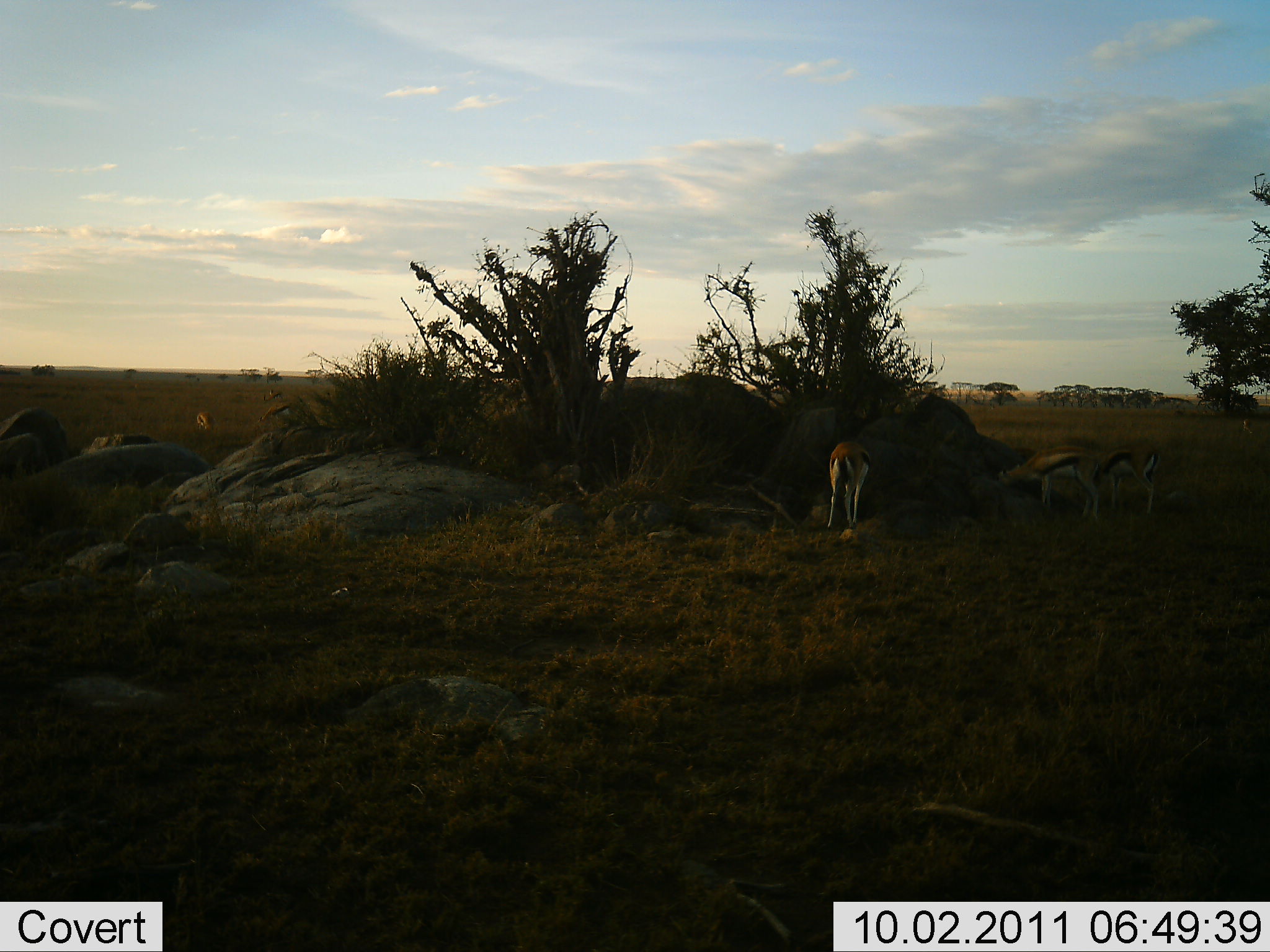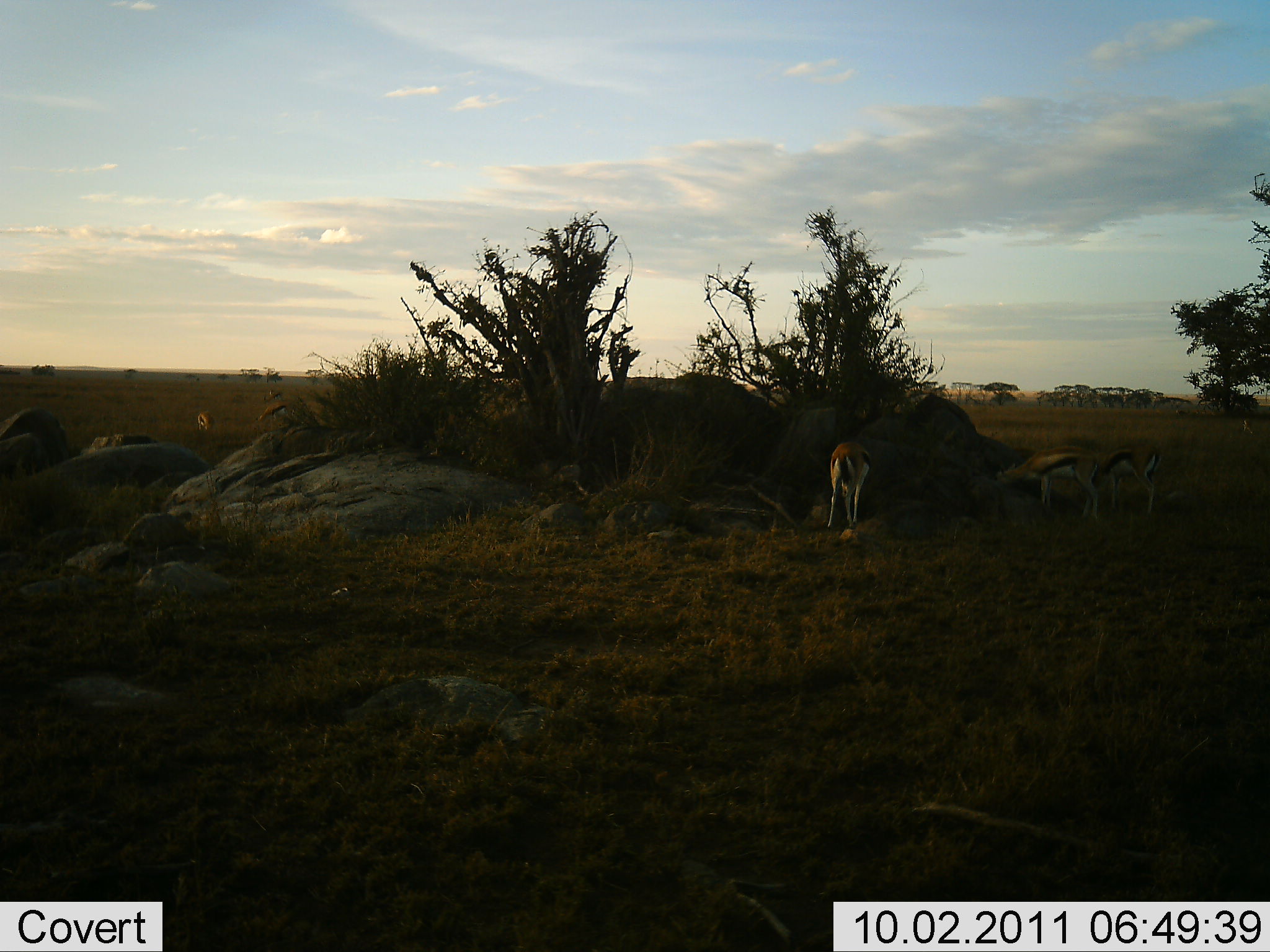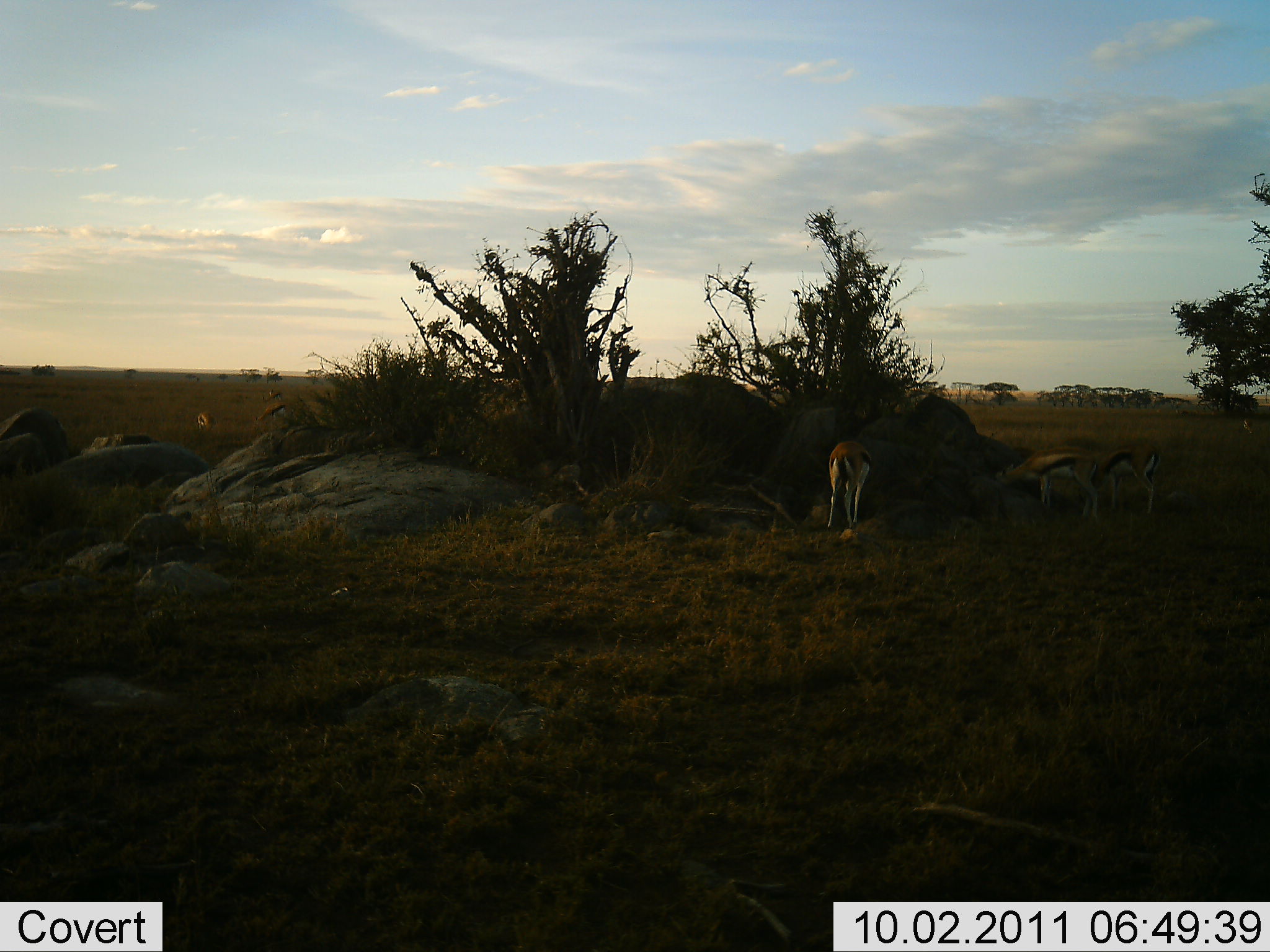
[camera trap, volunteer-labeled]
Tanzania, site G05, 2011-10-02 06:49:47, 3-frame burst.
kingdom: Animalia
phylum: Chordata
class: Mammalia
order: Artiodactyla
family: Bovidae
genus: Eudorcas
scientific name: Eudorcas thomsonii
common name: thomson's gazelle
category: gazellethomsons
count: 4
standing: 25%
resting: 0%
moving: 0%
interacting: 0%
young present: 0%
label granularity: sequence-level